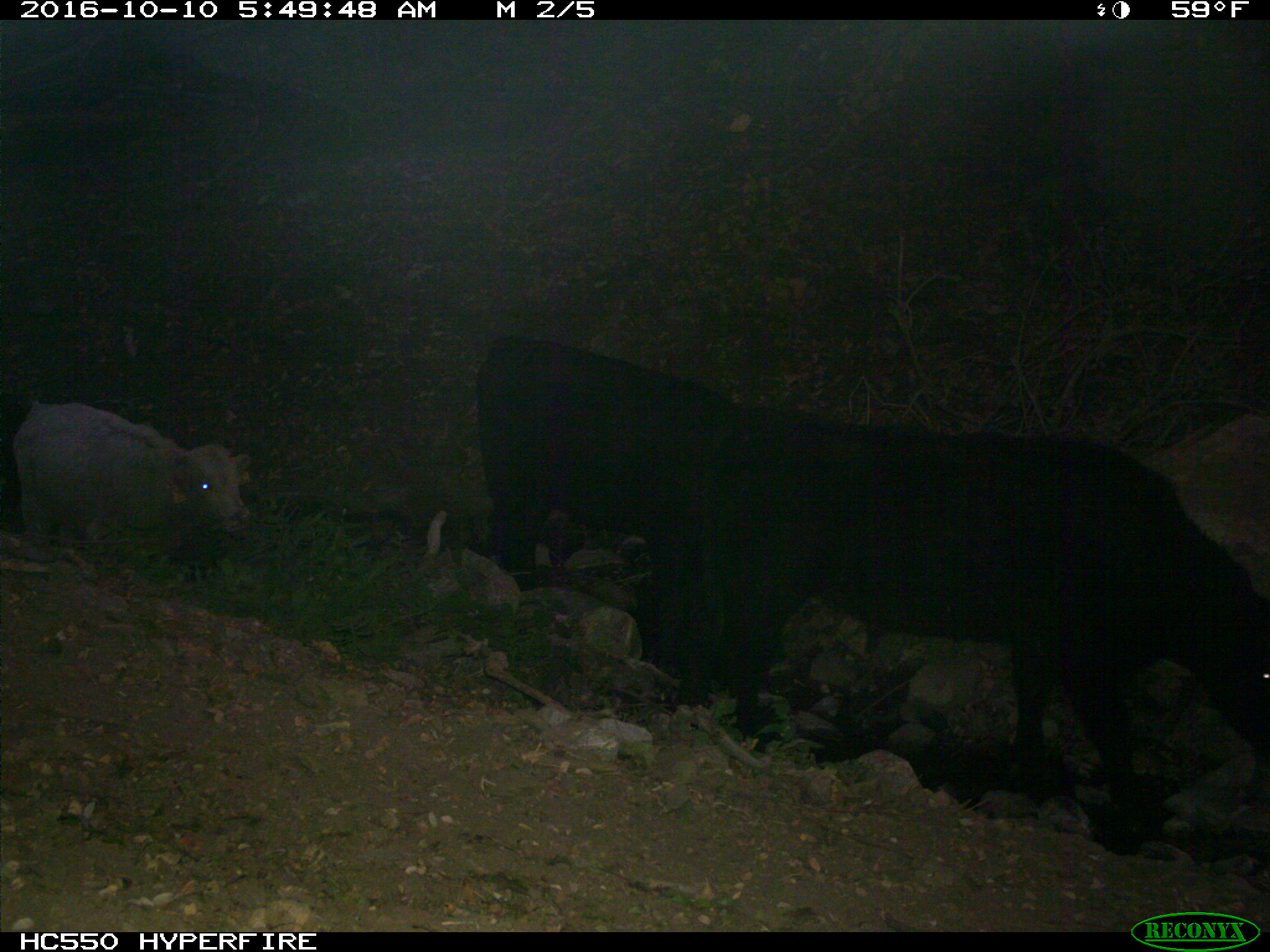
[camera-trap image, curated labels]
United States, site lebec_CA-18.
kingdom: Animalia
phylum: Chordata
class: Mammalia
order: Artiodactyla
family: Bovidae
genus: Bos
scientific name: Bos taurus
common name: domestic cow